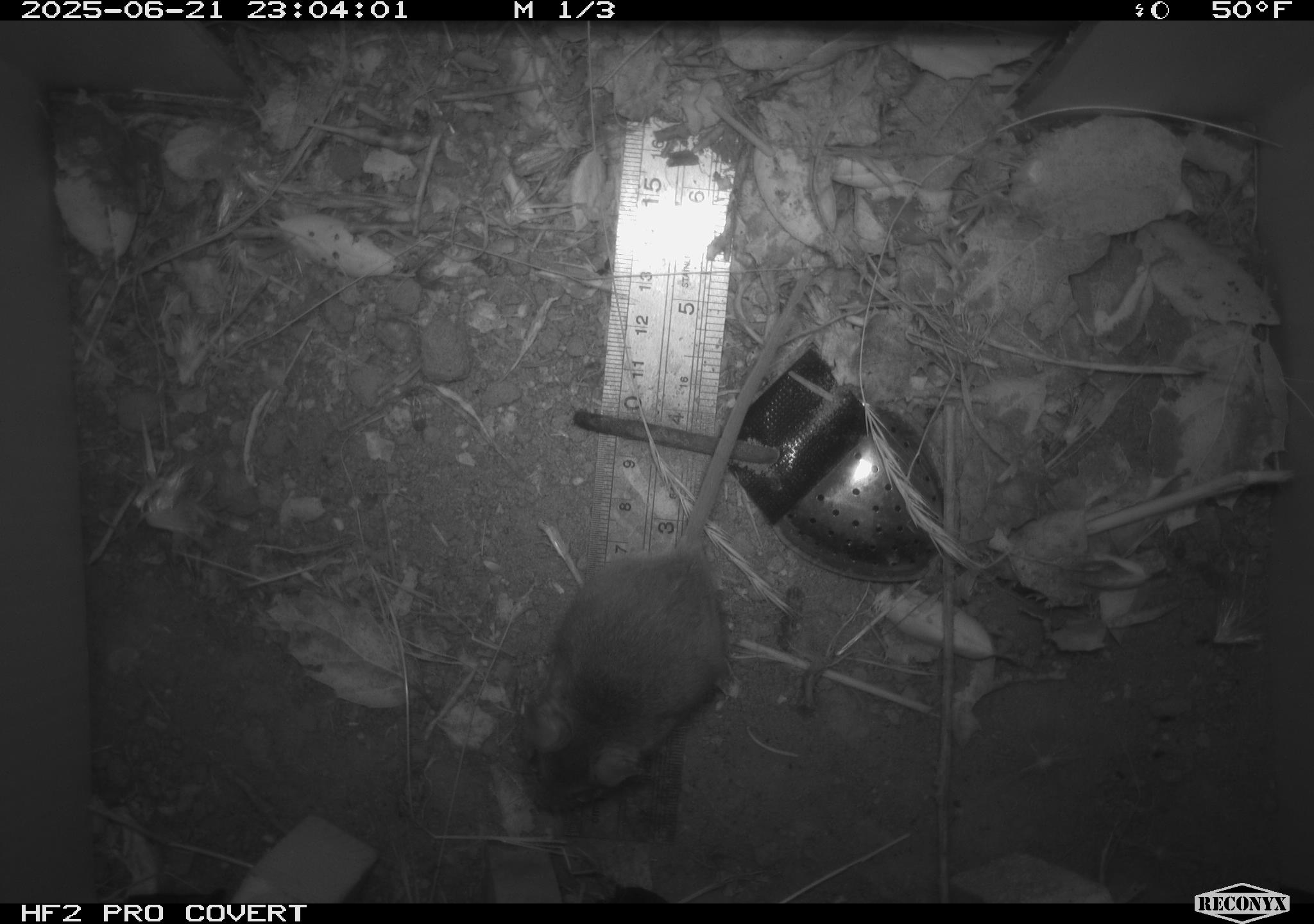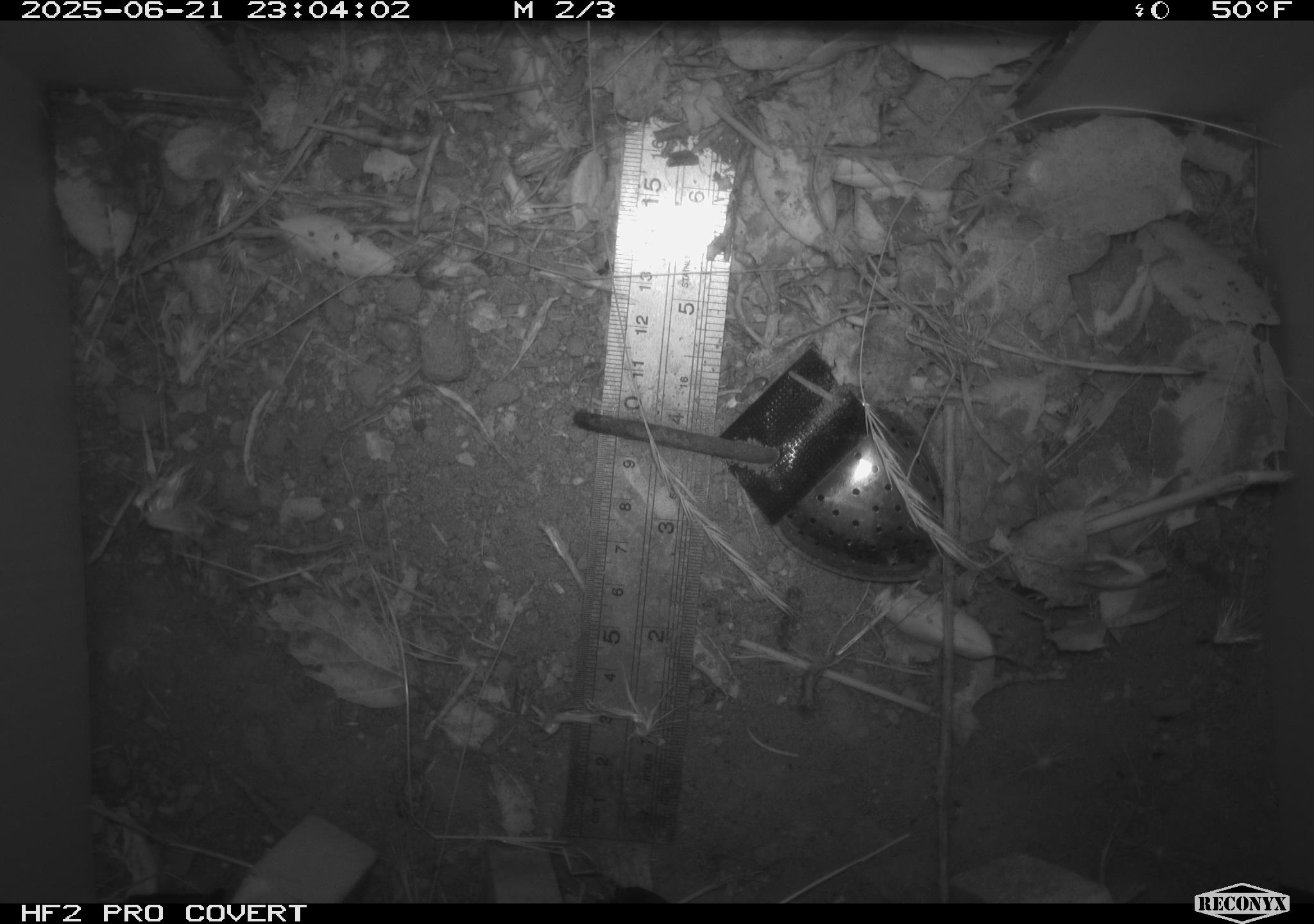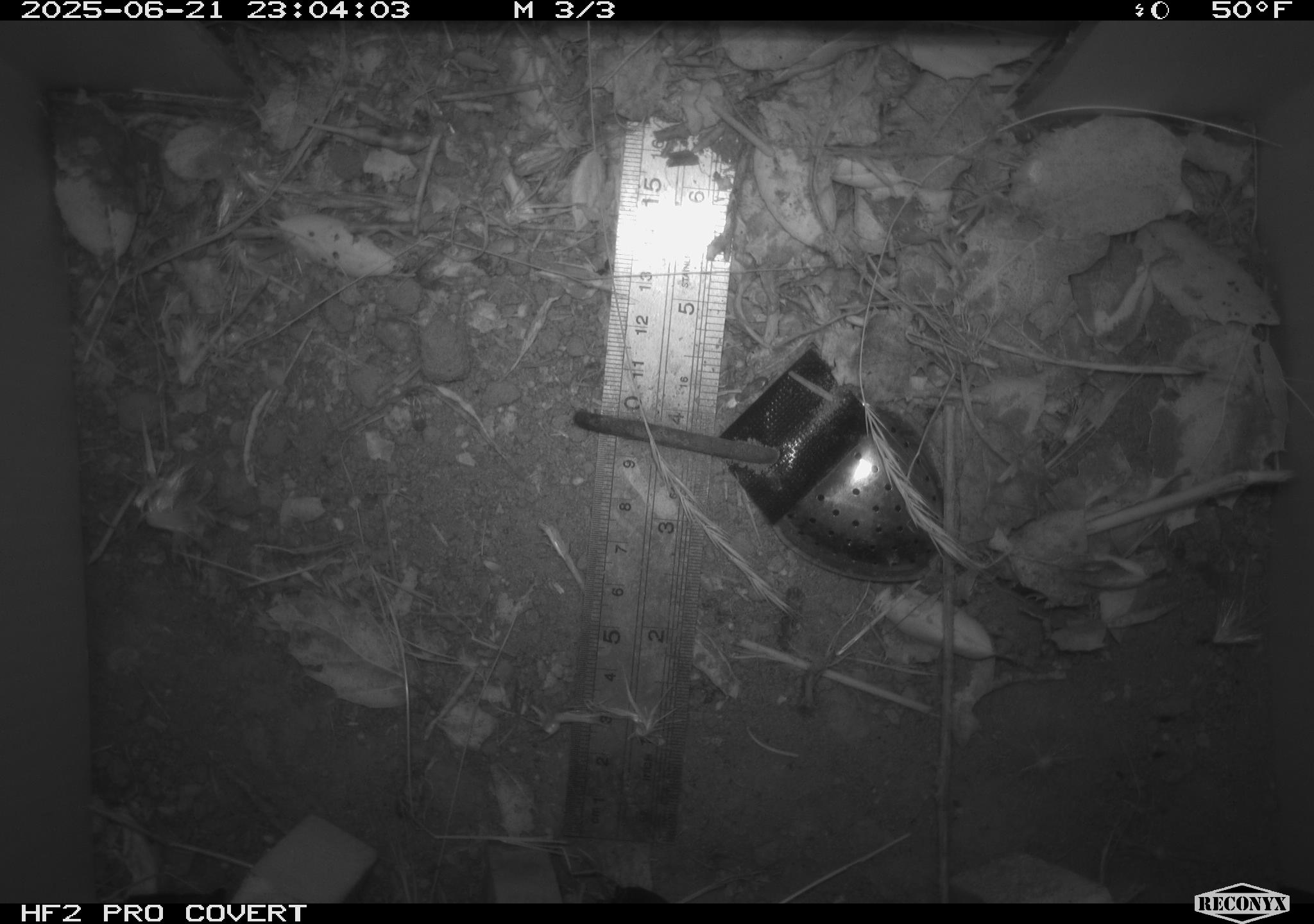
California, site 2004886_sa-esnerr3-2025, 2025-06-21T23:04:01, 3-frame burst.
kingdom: Animalia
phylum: Chordata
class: Mammalia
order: Rodentia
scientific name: Rodentia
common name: rodent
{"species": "rodent (Rodentia)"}